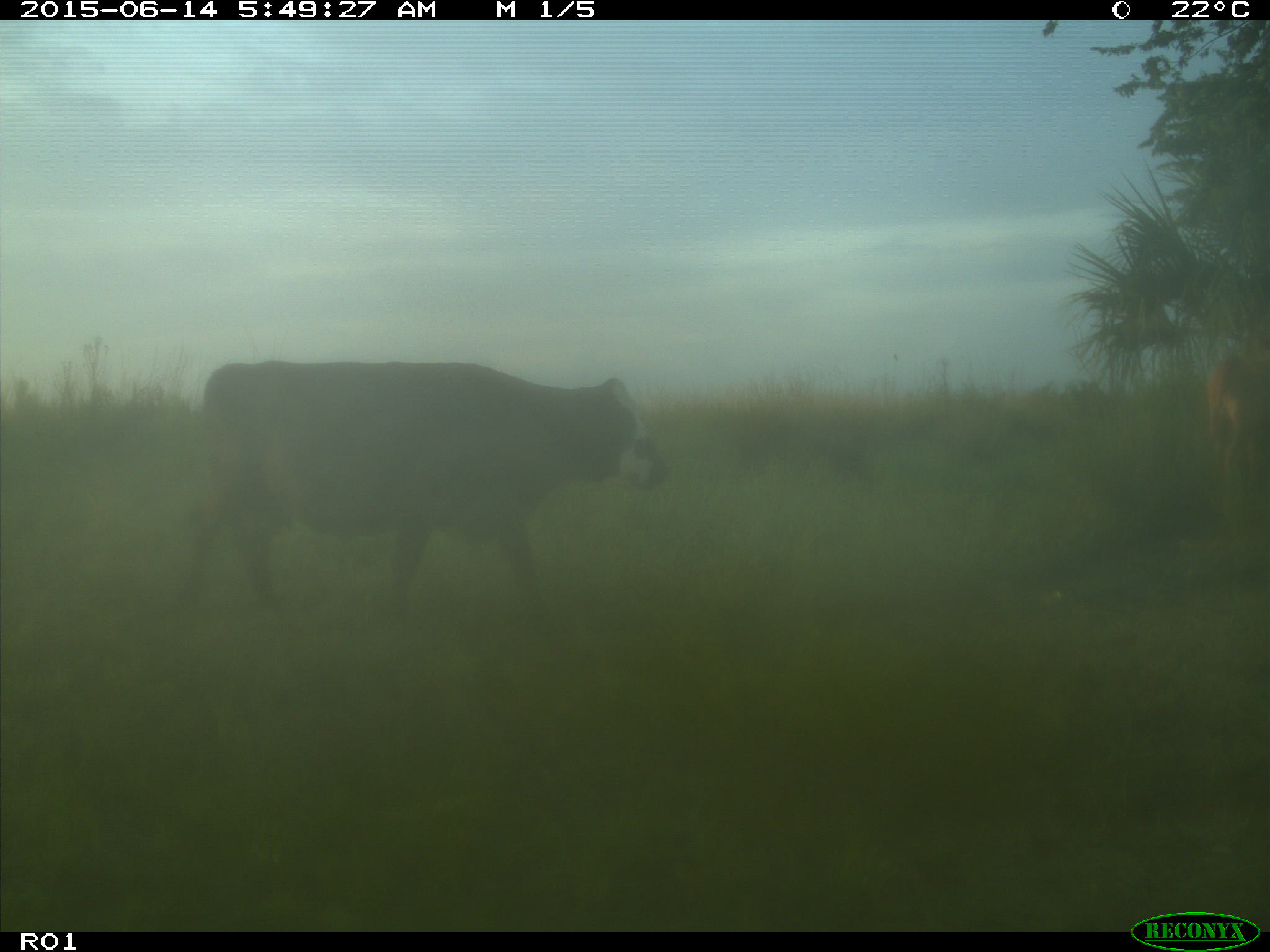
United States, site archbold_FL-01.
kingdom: Animalia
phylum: Chordata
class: Mammalia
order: Artiodactyla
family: Bovidae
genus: Bos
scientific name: Bos taurus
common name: domestic cow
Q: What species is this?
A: Bos taurus (domestic cow).